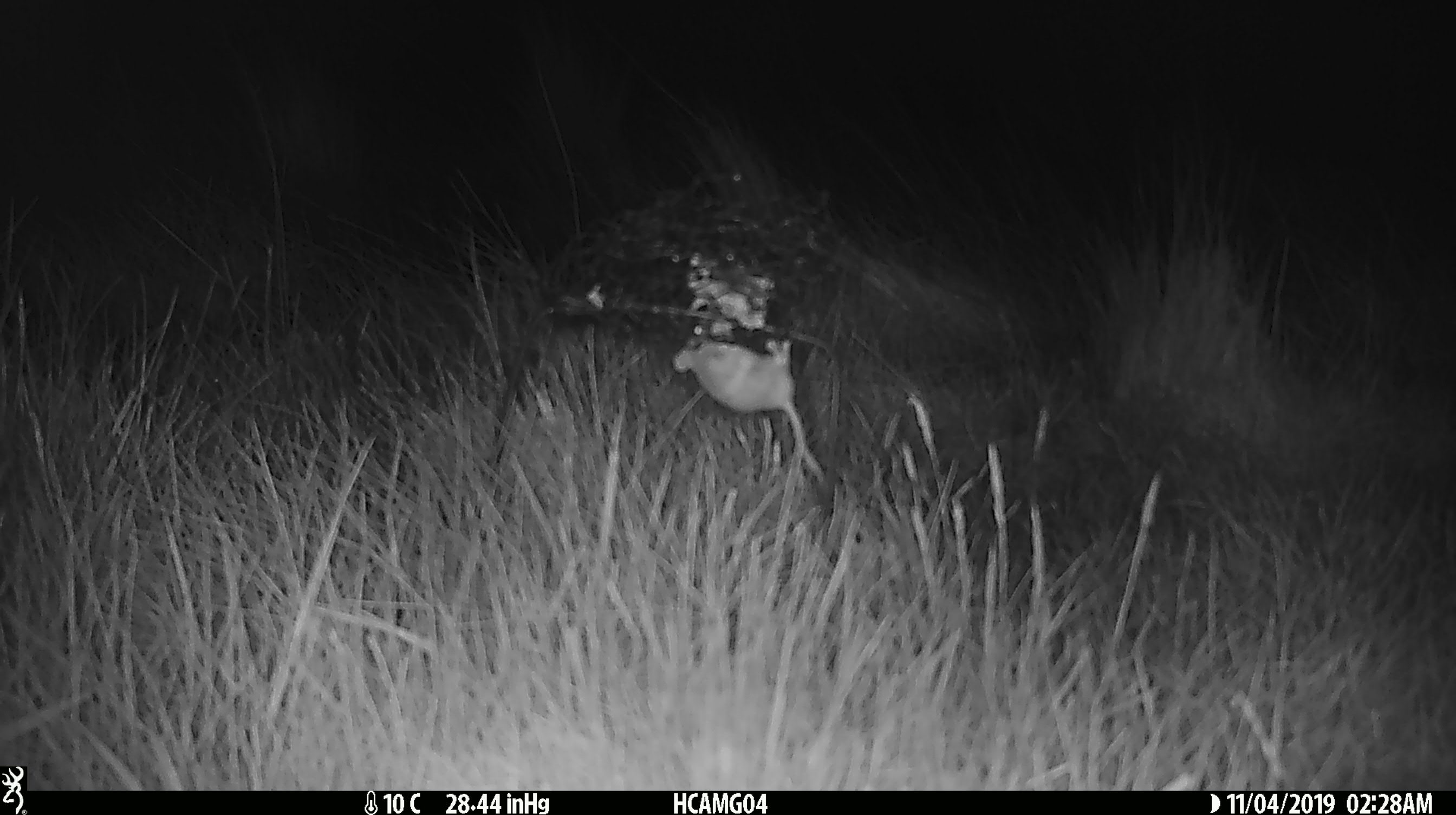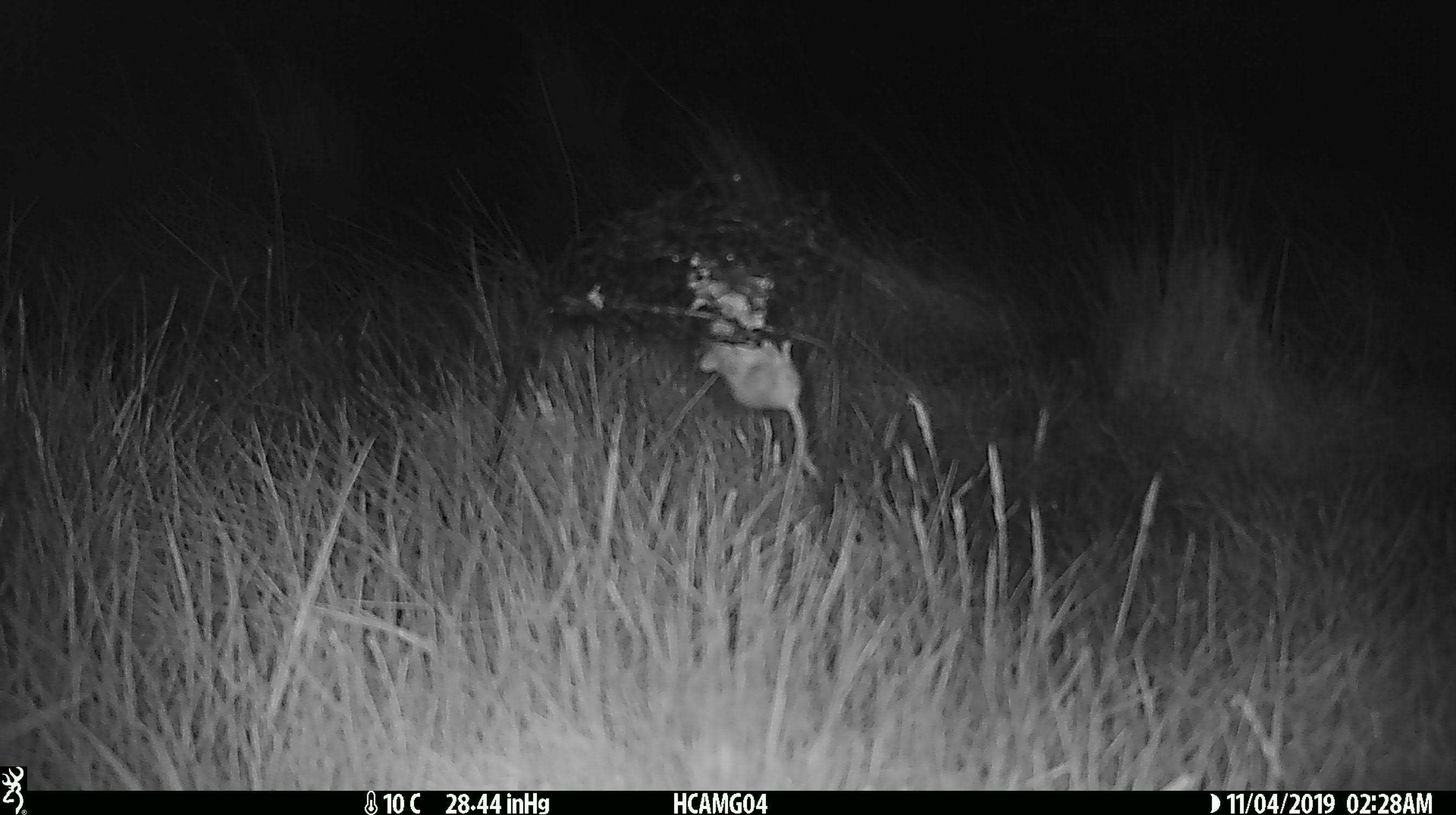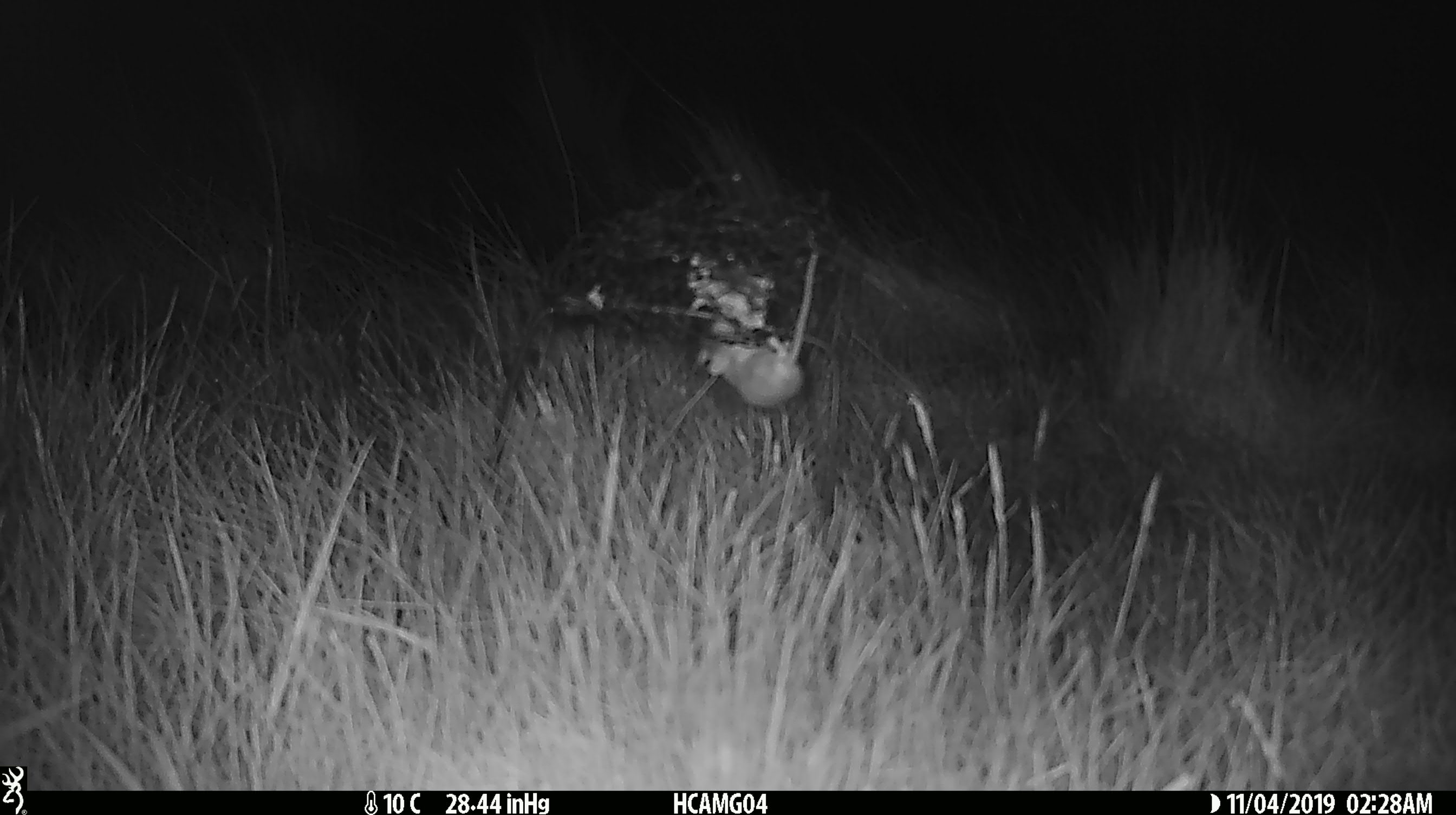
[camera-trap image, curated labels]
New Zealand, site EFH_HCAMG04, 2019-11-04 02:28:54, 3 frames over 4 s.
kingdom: Animalia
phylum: Chordata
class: Mammalia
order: Rodentia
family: Muridae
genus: Mus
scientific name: Mus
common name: mouse